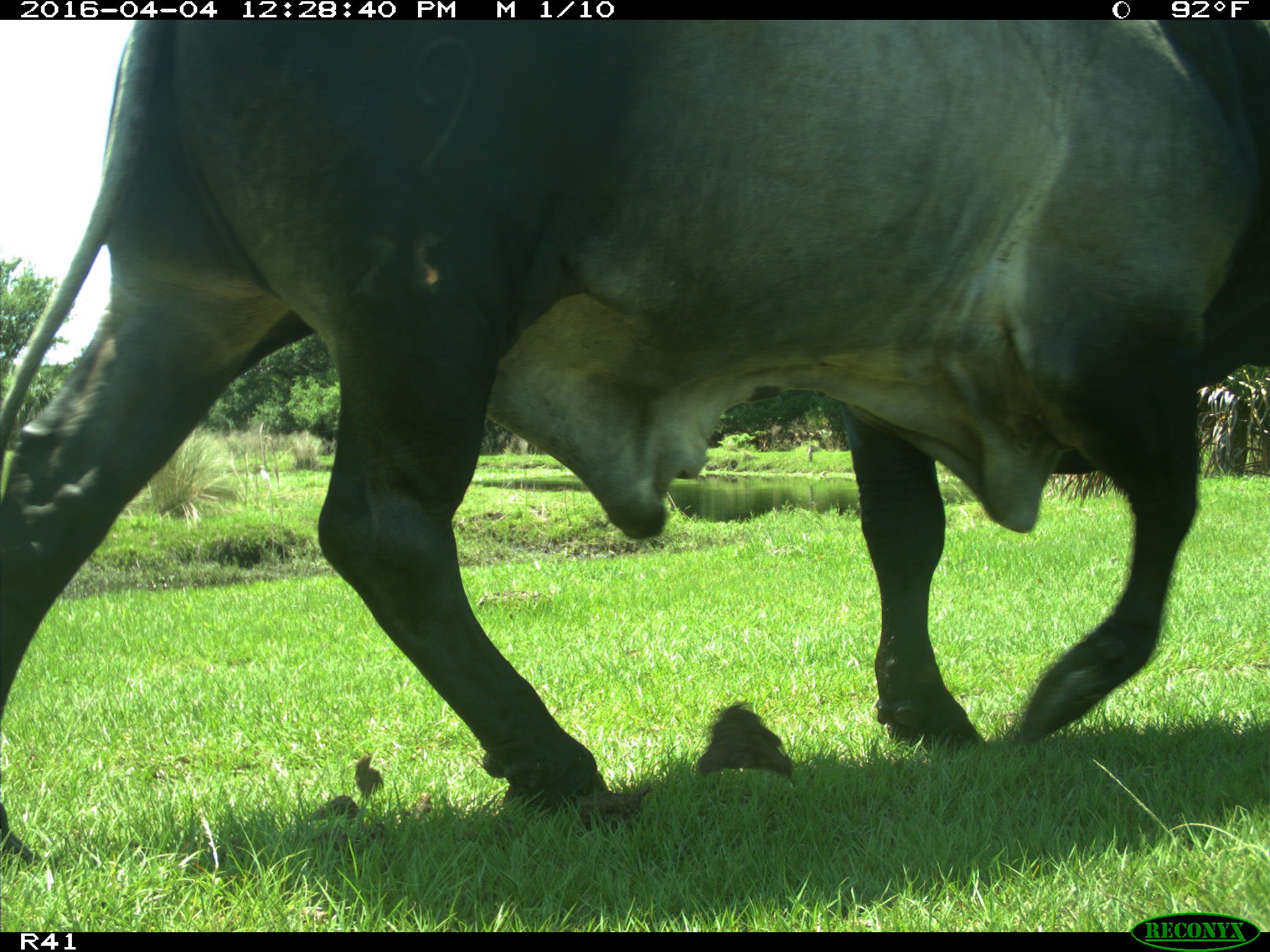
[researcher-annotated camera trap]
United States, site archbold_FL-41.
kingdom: Animalia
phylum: Chordata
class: Mammalia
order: Artiodactyla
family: Bovidae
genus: Bos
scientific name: Bos taurus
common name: domestic cow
Bos taurus (domestic cow).